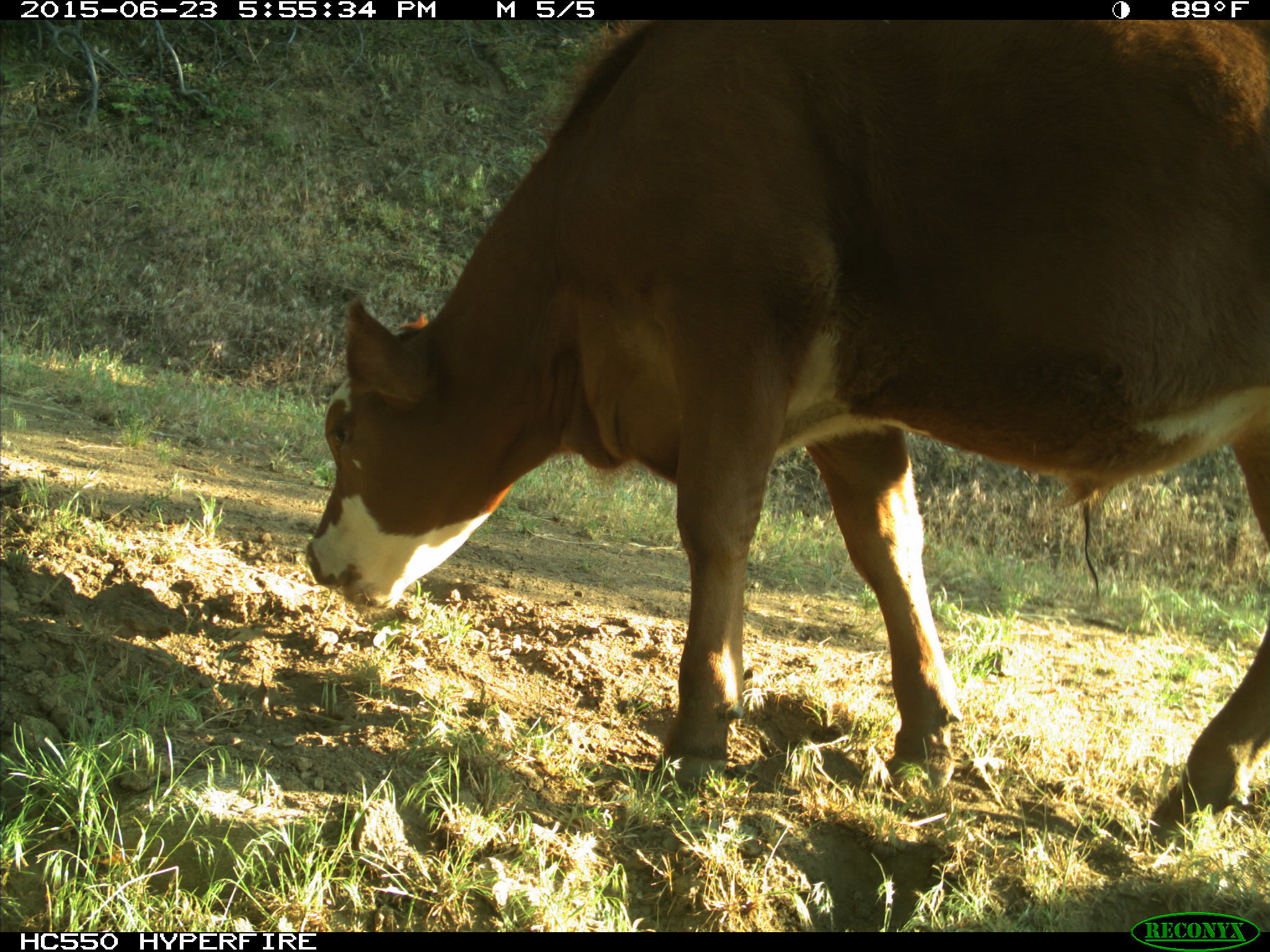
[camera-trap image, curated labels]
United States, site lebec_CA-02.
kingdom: Animalia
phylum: Chordata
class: Mammalia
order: Artiodactyla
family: Bovidae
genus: Bos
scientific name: Bos taurus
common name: domestic cow